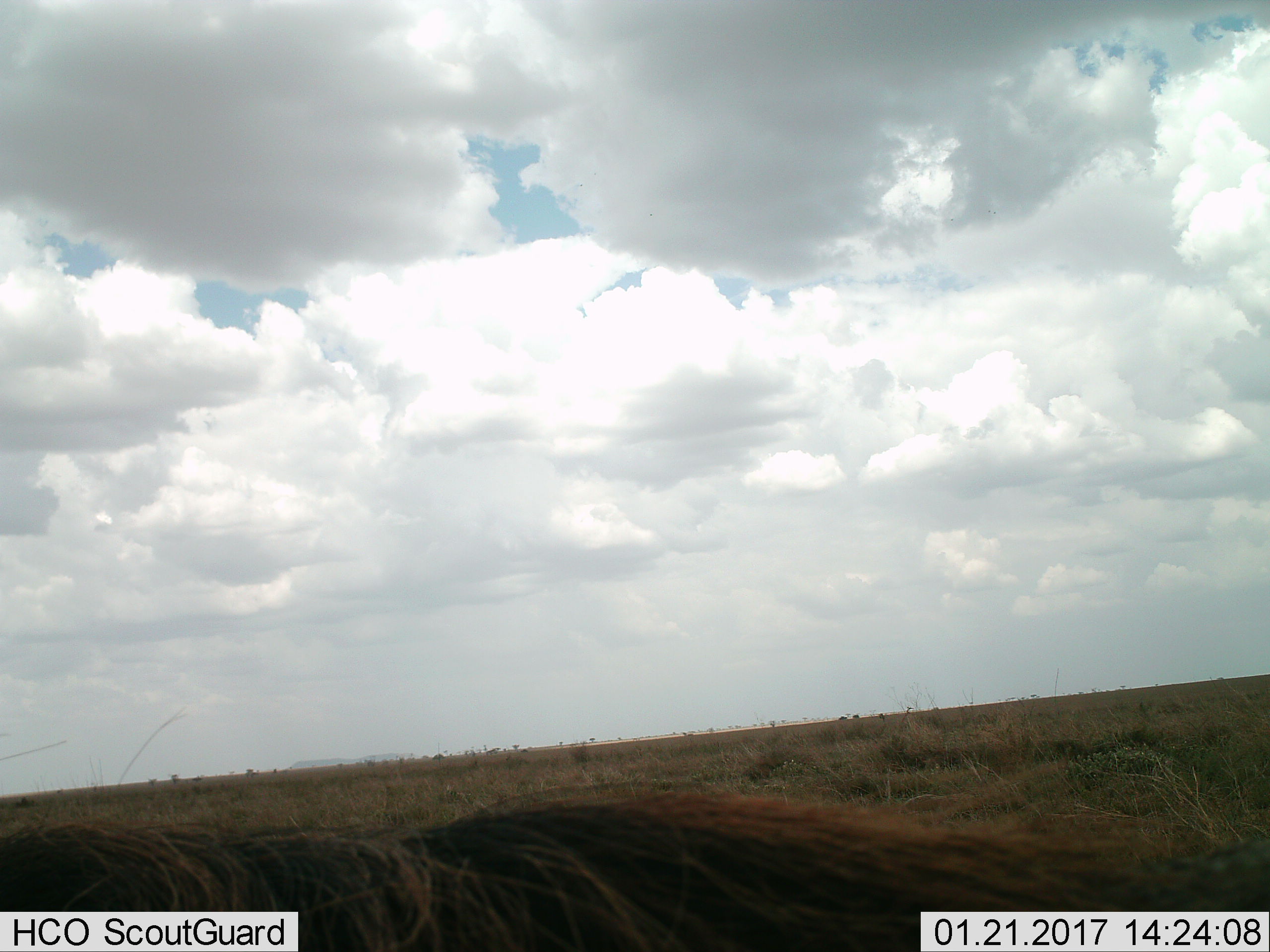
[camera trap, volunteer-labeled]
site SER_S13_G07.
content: unidentified animal